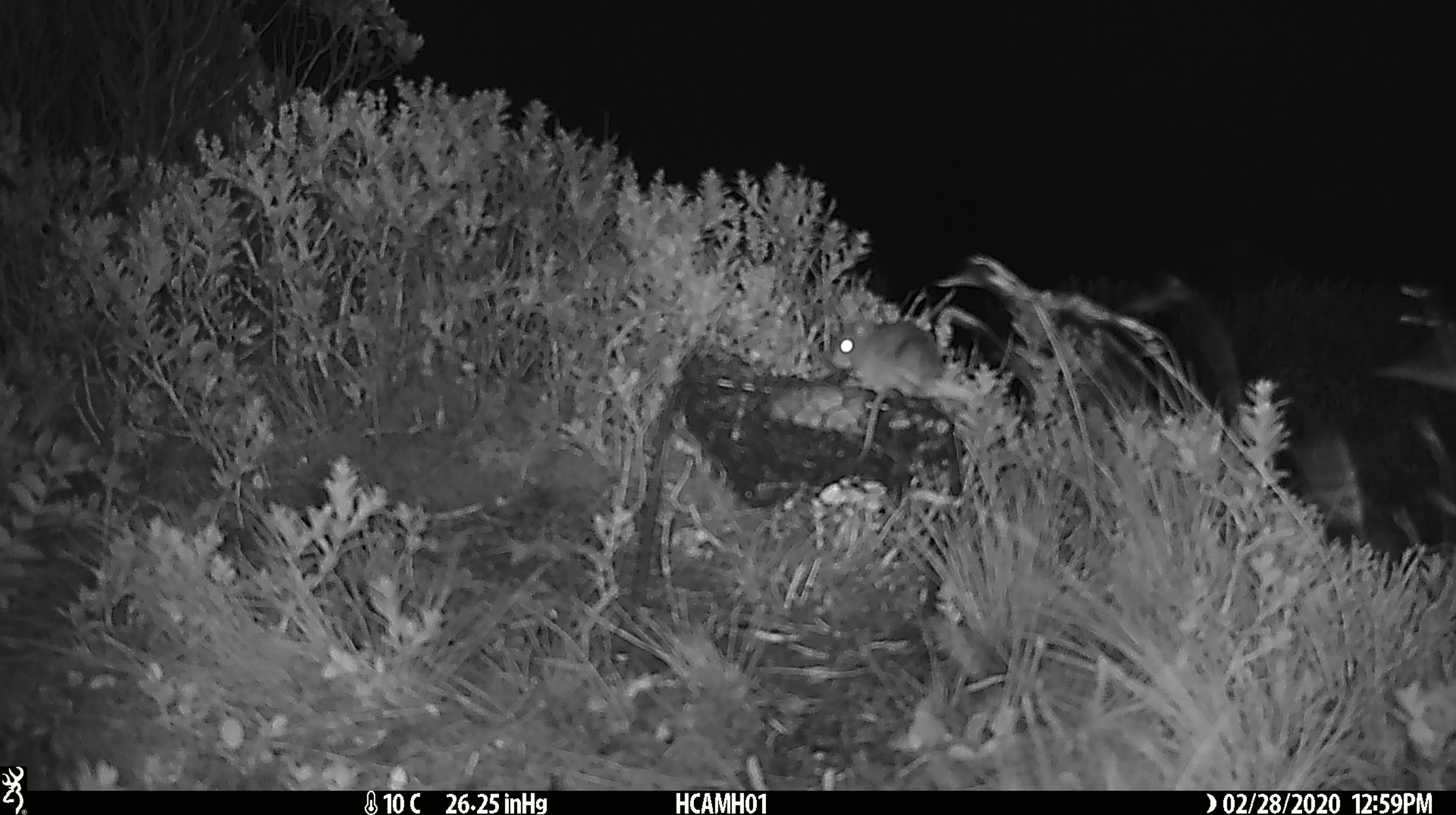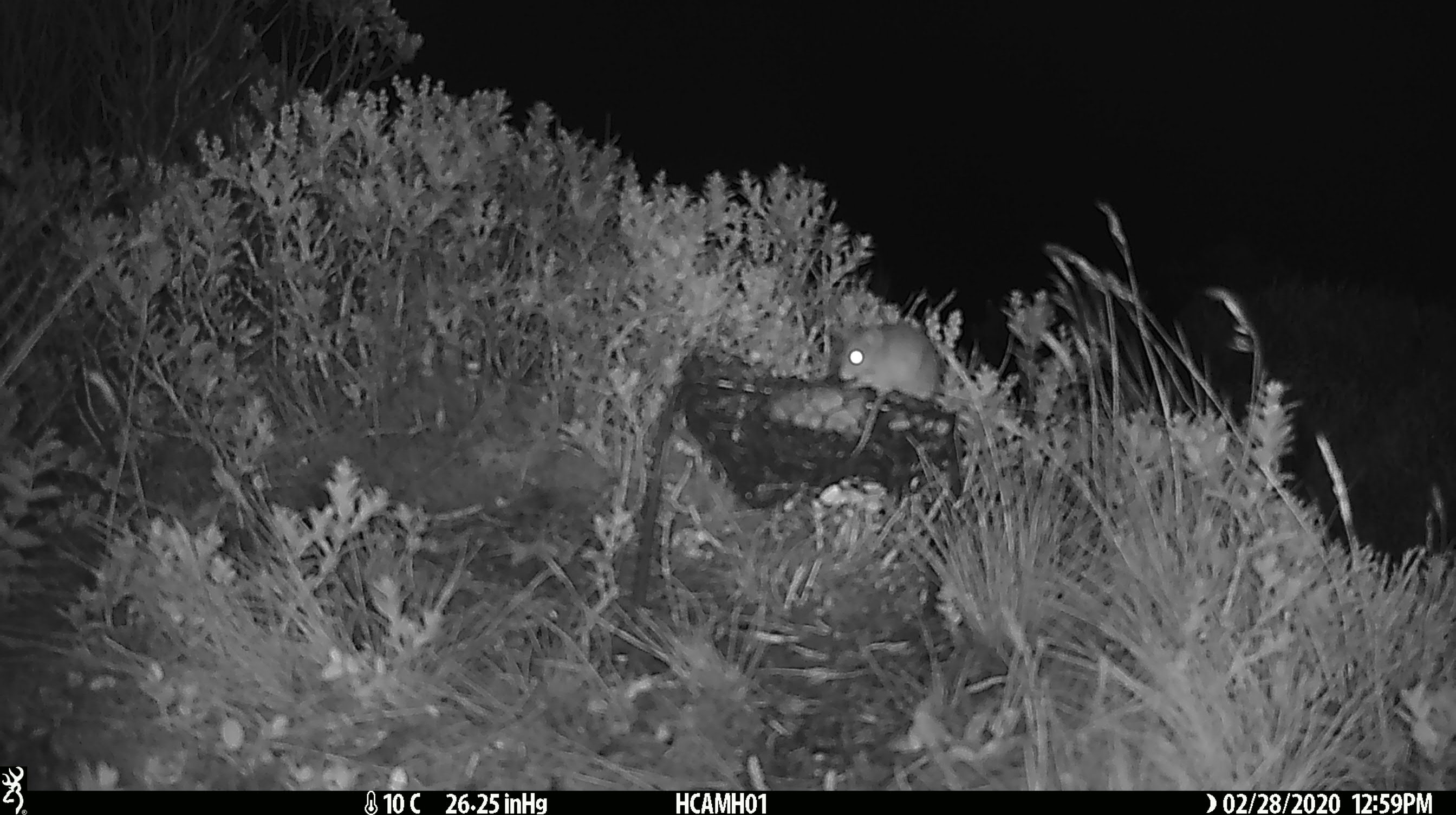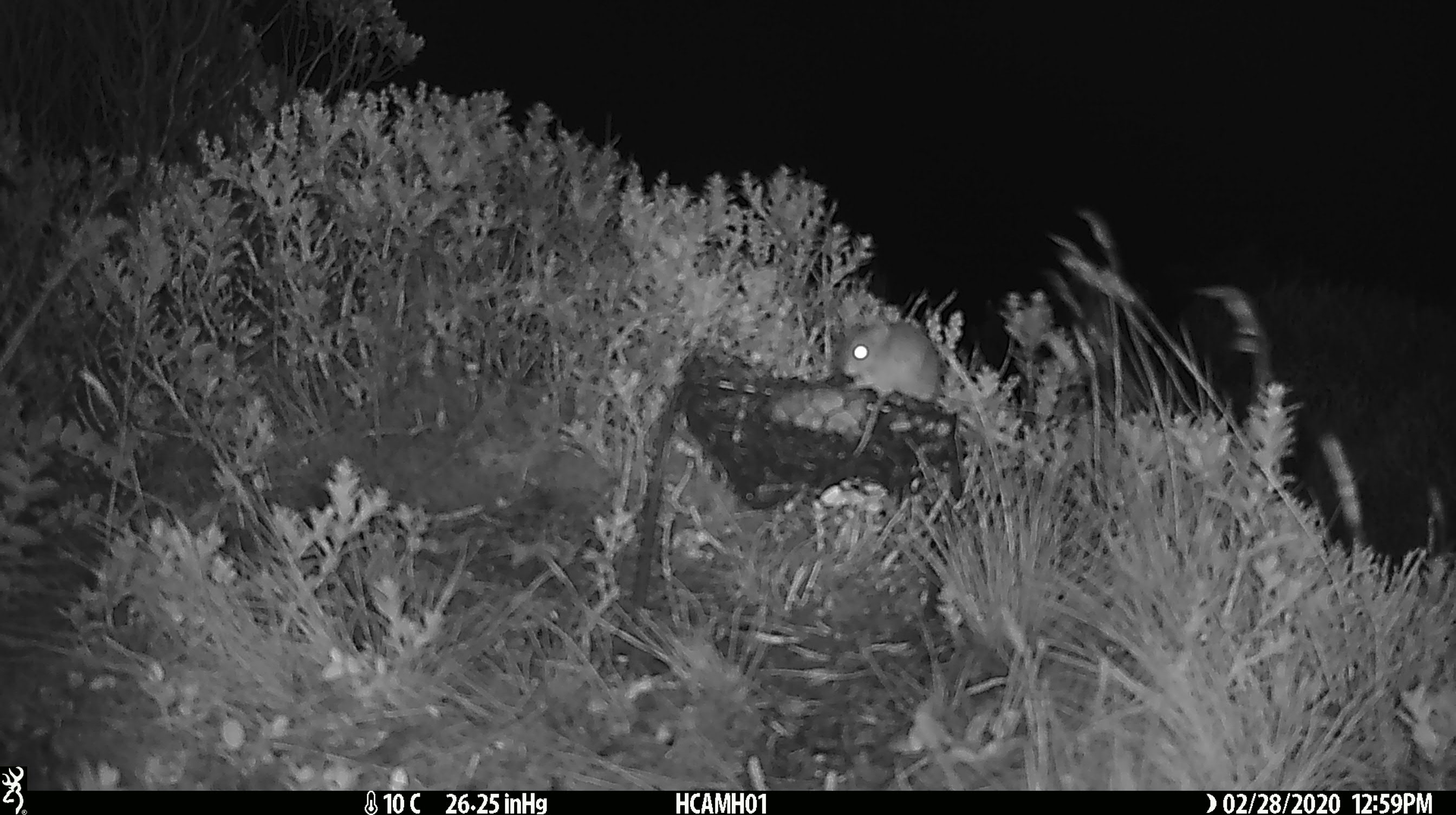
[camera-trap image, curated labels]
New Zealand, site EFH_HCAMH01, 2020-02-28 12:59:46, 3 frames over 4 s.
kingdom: Animalia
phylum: Chordata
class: Mammalia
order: Rodentia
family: Muridae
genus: Mus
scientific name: Mus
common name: mouse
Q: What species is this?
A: Mouse (Mus).